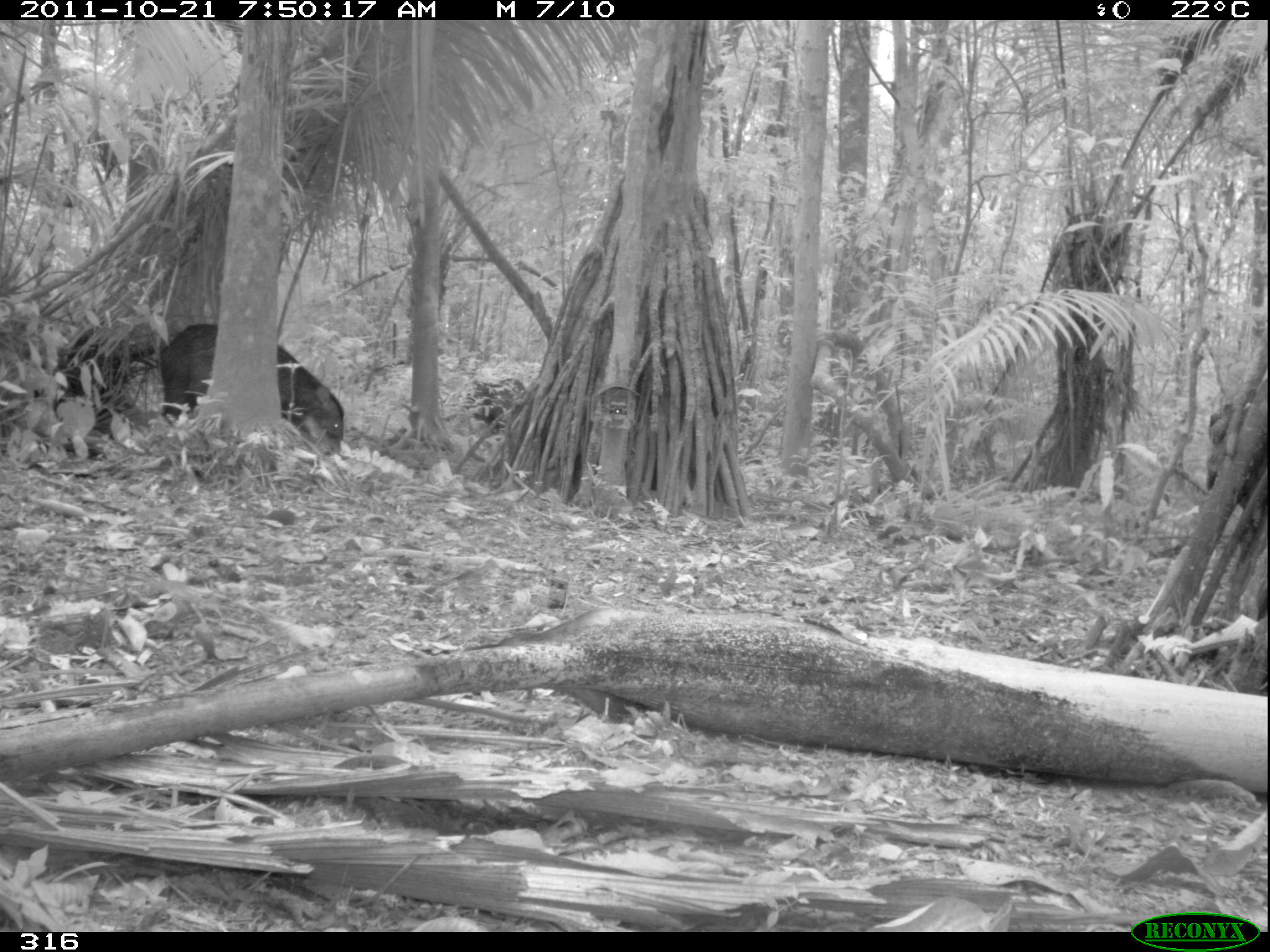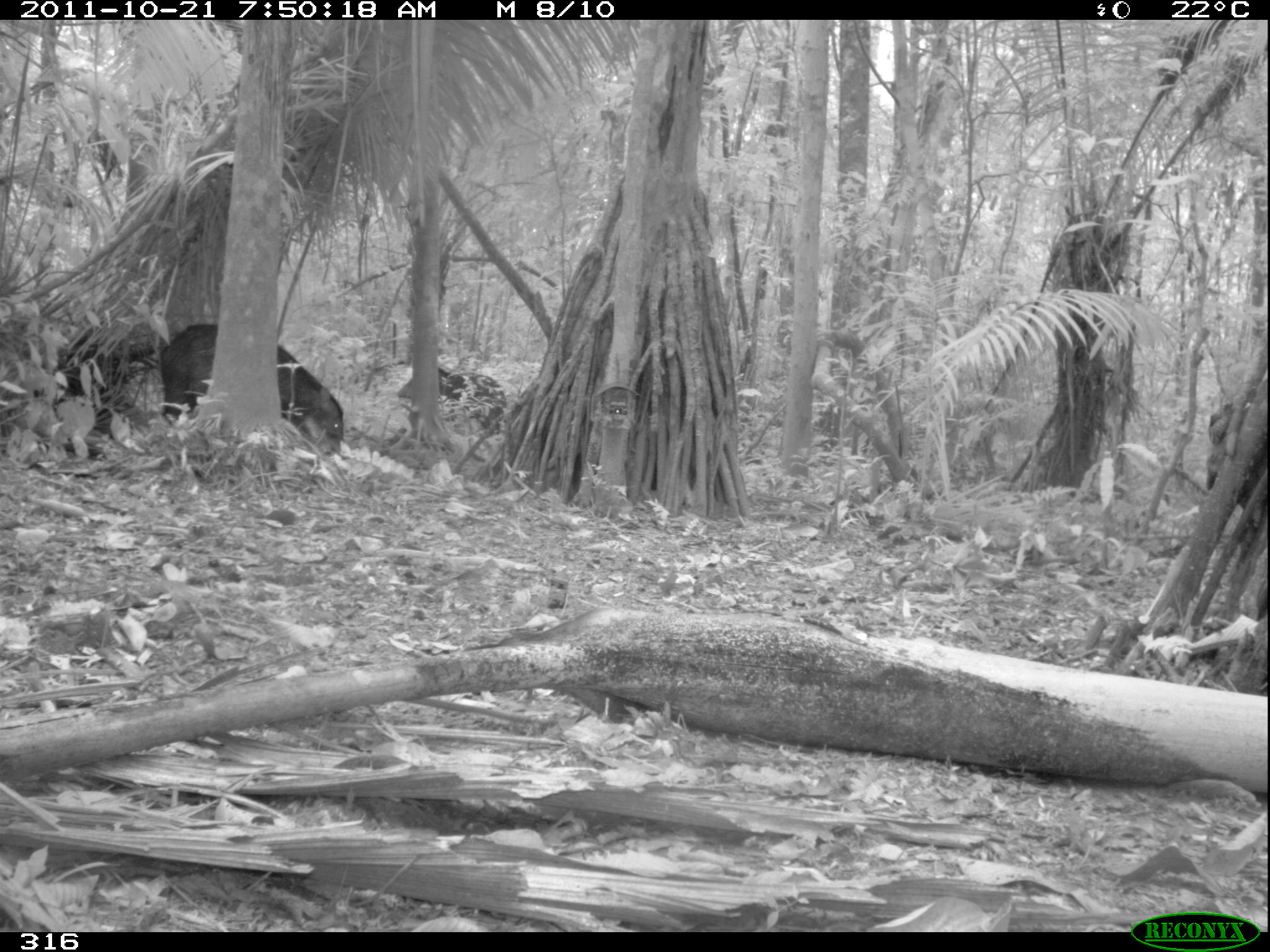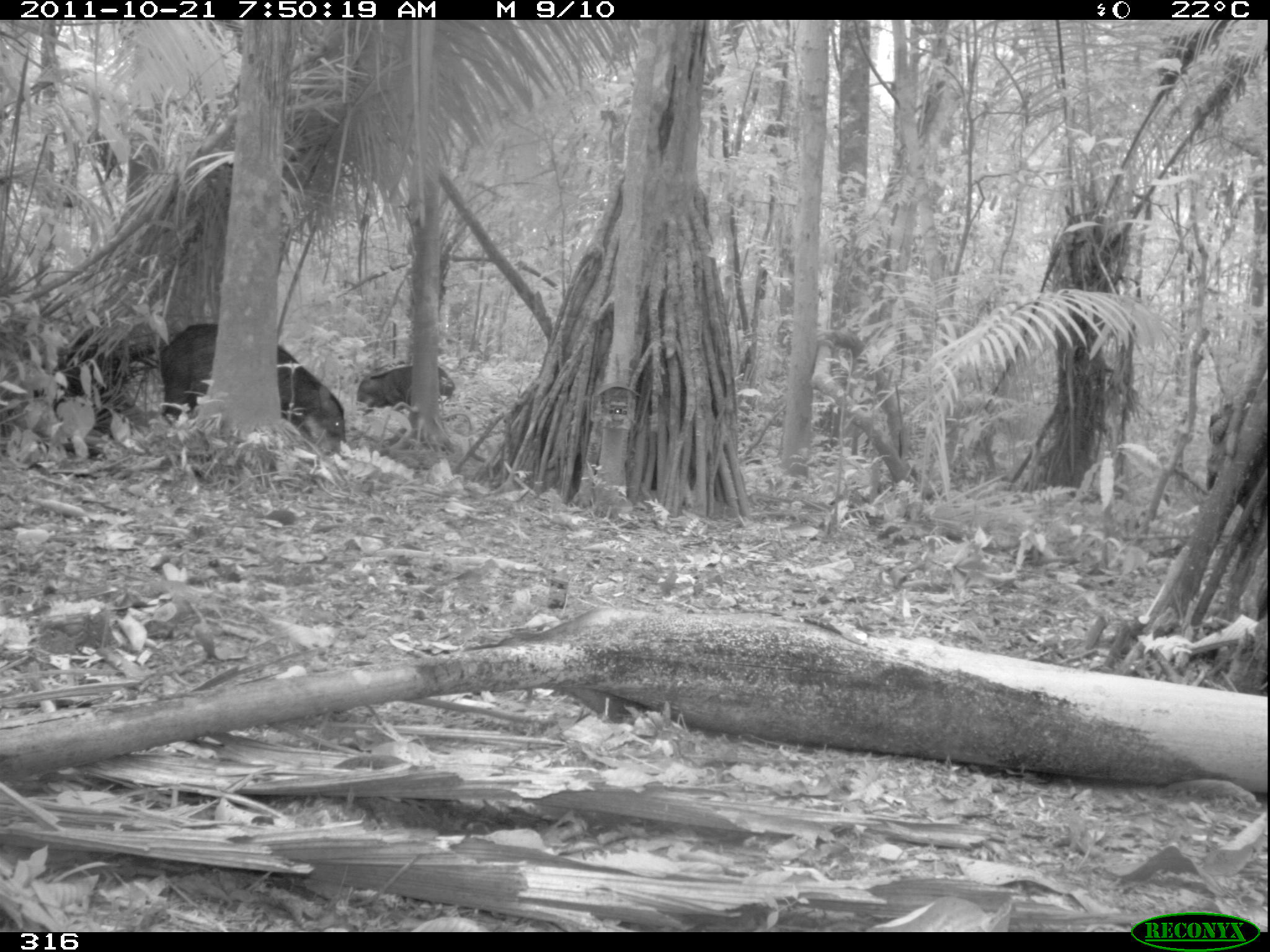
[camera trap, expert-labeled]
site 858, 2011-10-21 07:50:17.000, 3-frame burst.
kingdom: Animalia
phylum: Chordata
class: Mammalia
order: Artiodactyla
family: Tayassuidae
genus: Tayassu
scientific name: Tayassu pecari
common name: white-lipped peccary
Tayassu pecari (white-lipped peccary).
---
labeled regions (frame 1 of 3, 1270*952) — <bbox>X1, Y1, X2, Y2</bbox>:
tayassu pecari: <bbox>158, 319, 348, 467</bbox>; <bbox>462, 378, 526, 442</bbox>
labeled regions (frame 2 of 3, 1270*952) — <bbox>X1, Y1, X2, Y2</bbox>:
tayassu pecari: <bbox>157, 323, 352, 465</bbox>; <bbox>396, 367, 507, 436</bbox>